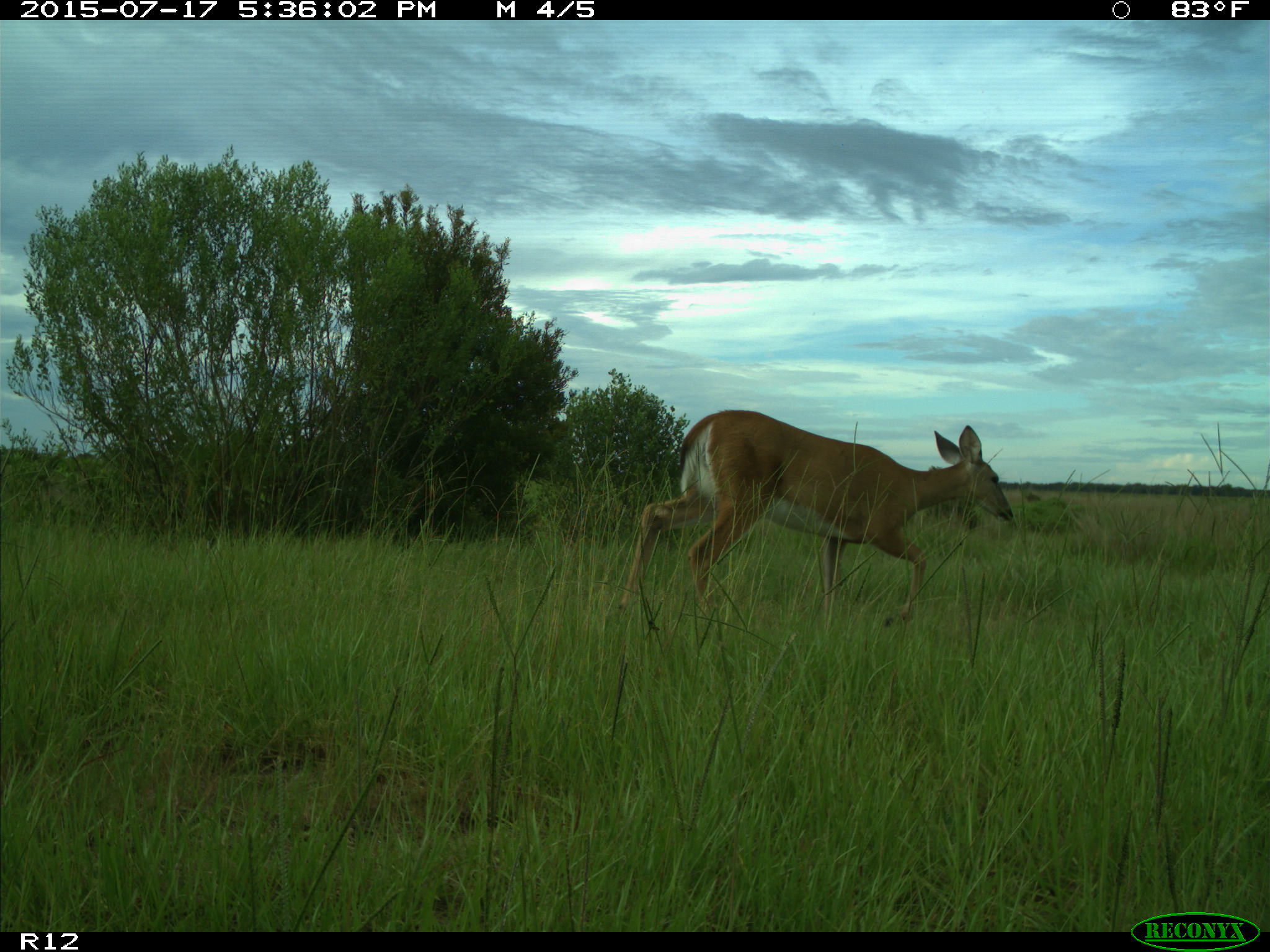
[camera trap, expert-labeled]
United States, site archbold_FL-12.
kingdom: Animalia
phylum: Chordata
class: Mammalia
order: Artiodactyla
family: Cervidae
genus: Odocoileus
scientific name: Odocoileus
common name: deer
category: unidentified deer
Unidentified deer (deer) (Odocoileus).